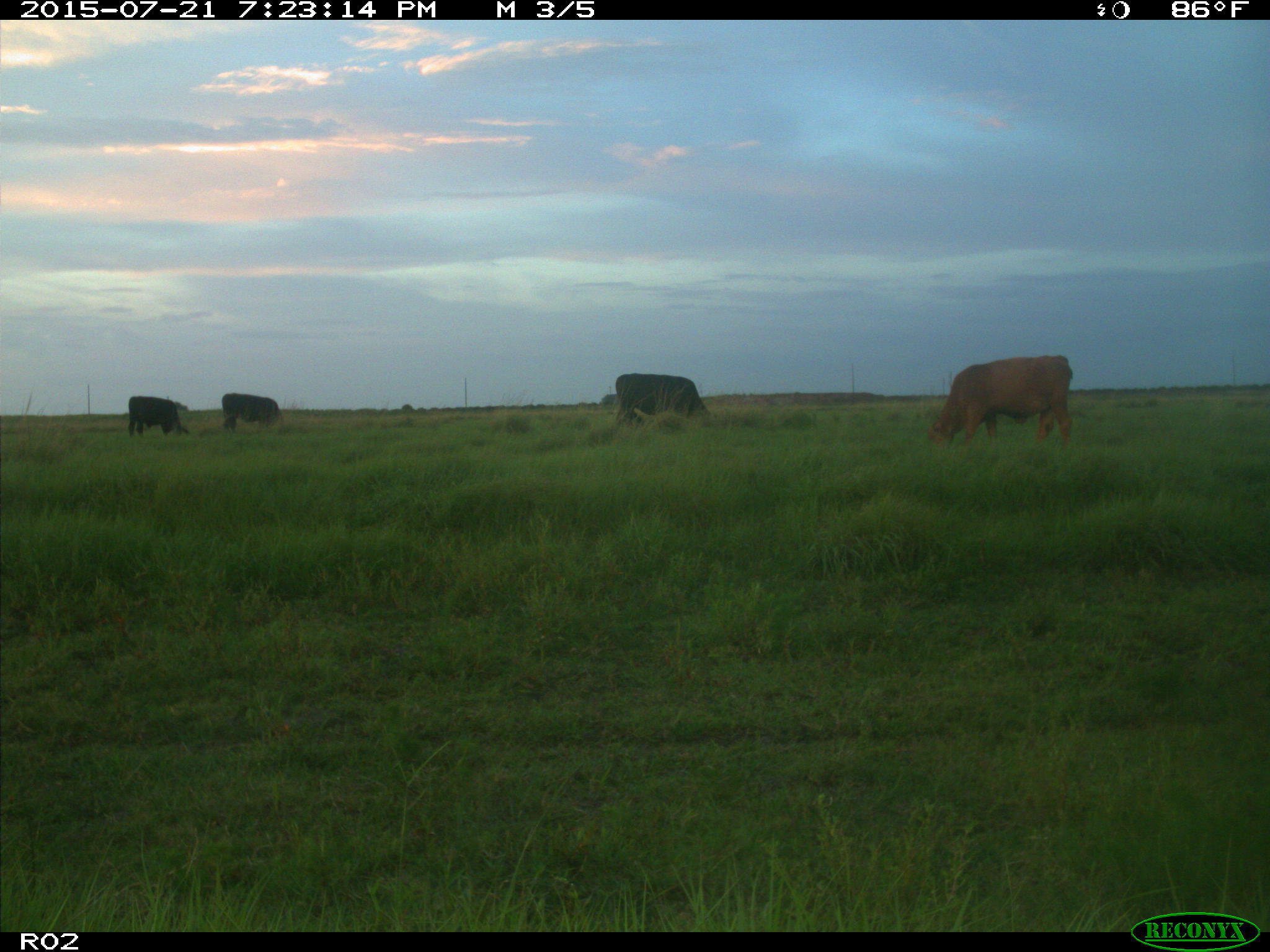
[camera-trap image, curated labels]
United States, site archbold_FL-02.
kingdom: Animalia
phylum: Chordata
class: Mammalia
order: Artiodactyla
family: Bovidae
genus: Bos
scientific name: Bos taurus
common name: domestic cow